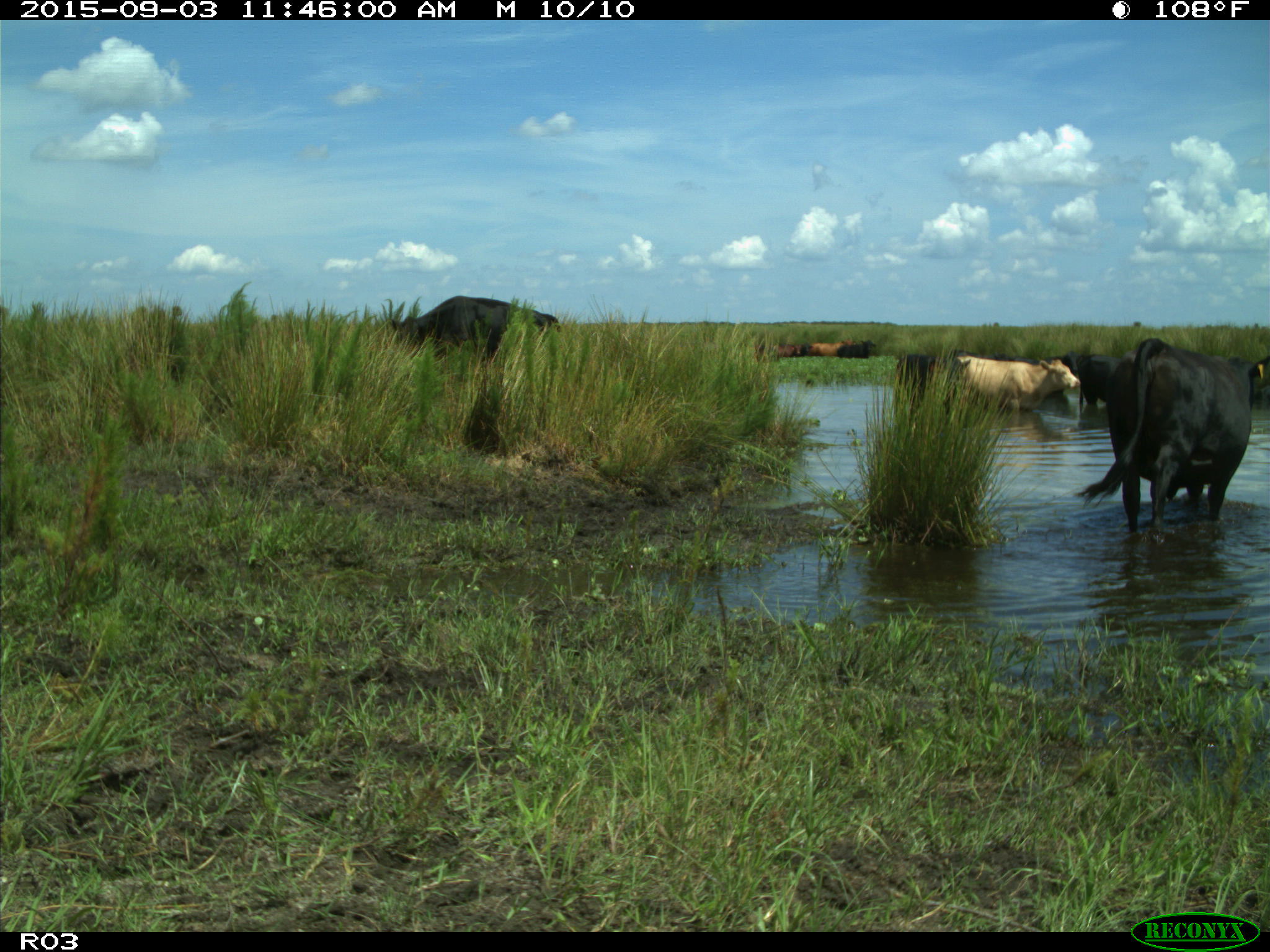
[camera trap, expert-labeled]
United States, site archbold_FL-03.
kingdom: Animalia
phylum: Chordata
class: Mammalia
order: Artiodactyla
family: Bovidae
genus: Bos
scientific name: Bos taurus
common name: domestic cow